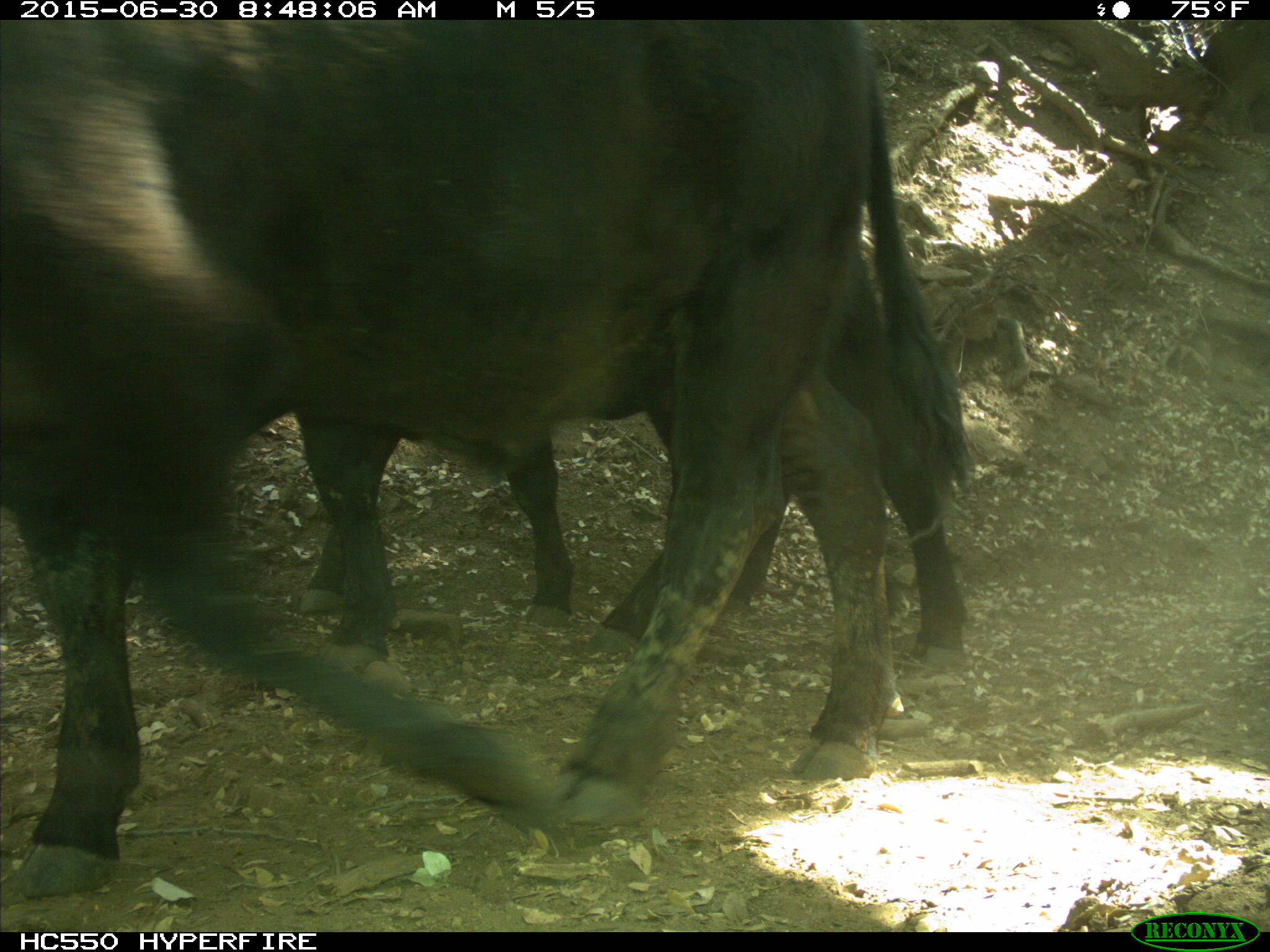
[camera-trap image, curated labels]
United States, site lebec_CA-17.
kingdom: Animalia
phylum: Chordata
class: Mammalia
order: Artiodactyla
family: Bovidae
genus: Bos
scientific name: Bos taurus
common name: domestic cow